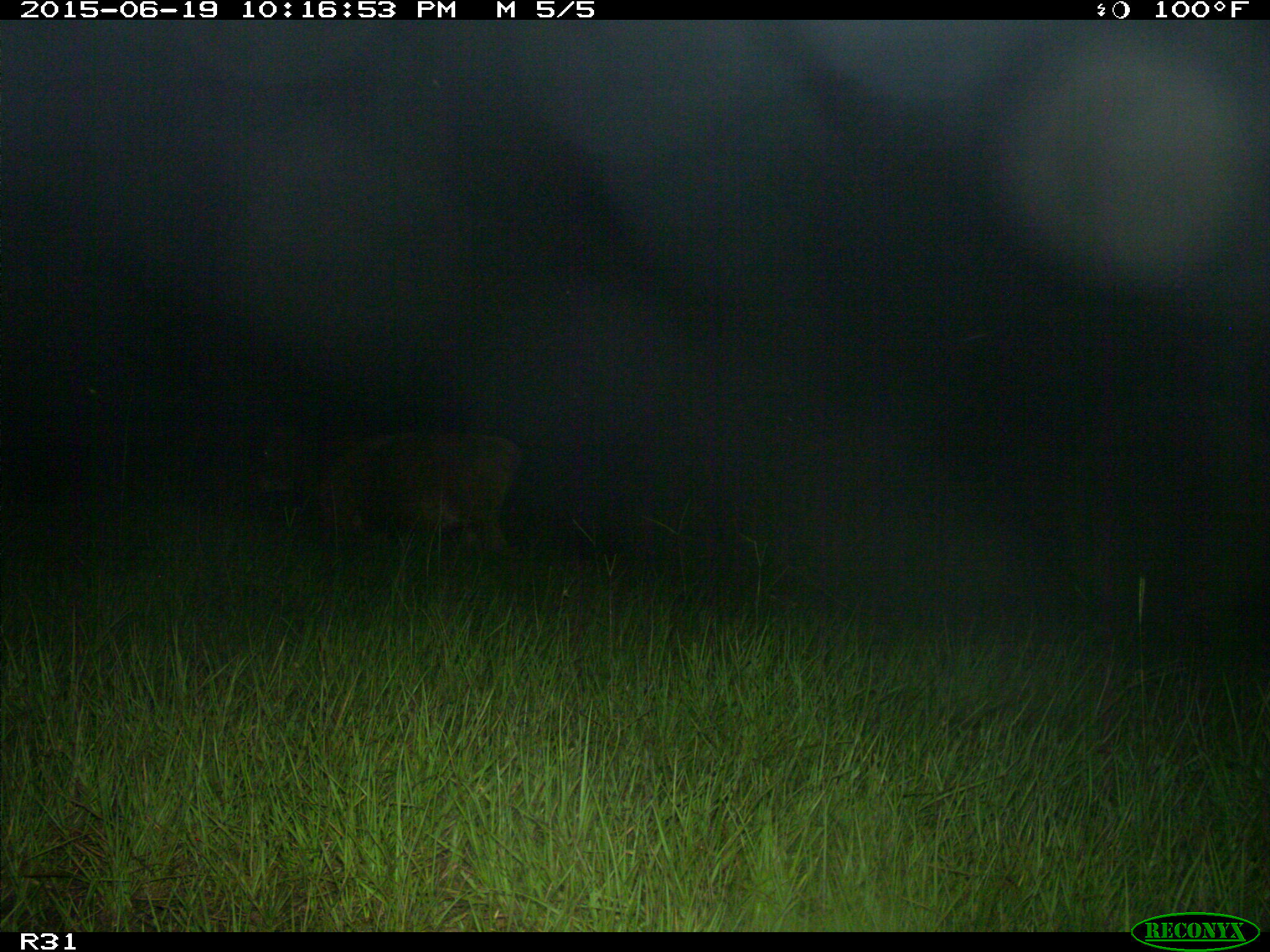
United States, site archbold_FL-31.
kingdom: Animalia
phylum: Chordata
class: Mammalia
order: Artiodactyla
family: Bovidae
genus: Bos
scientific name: Bos taurus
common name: domestic cow